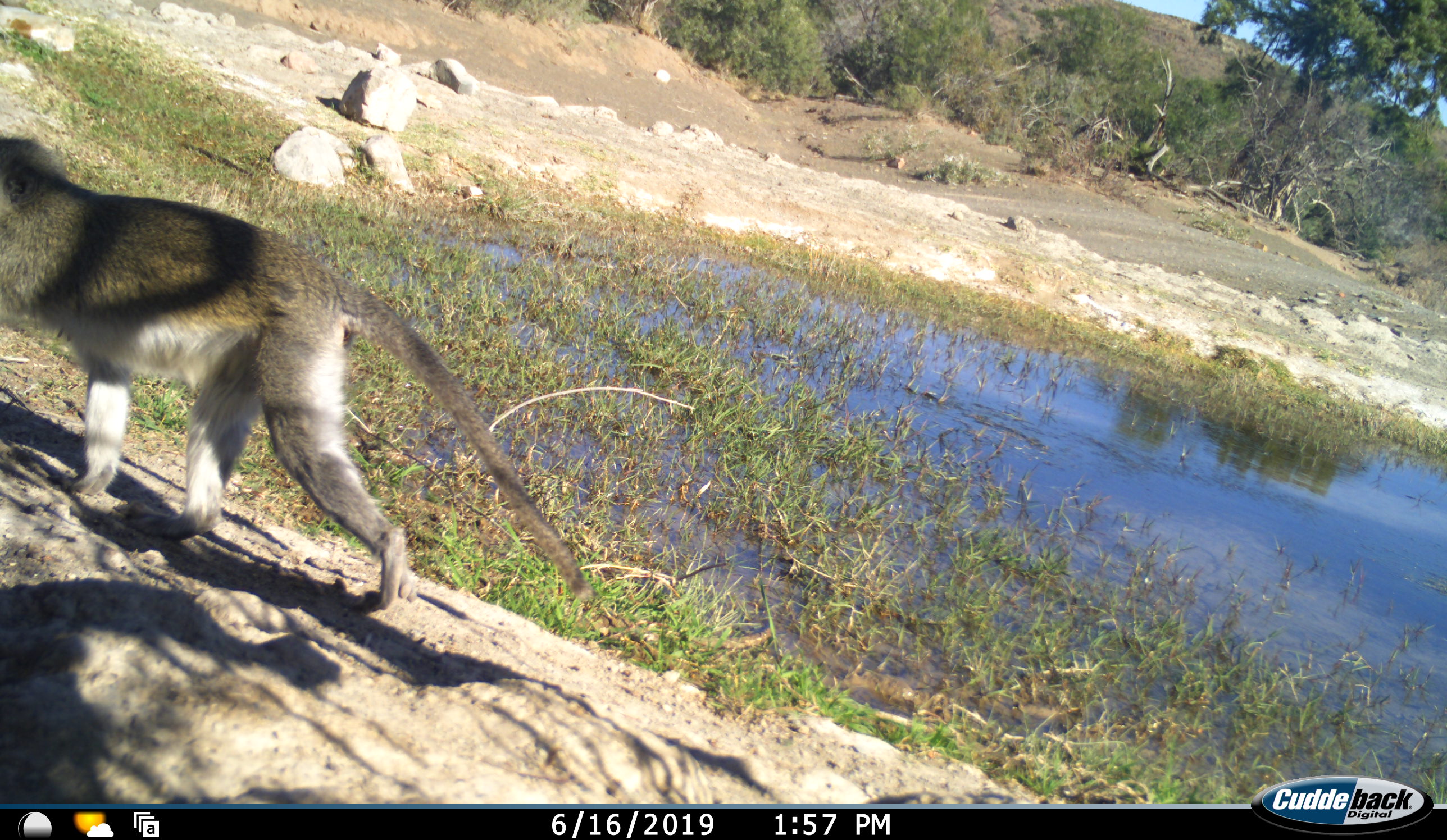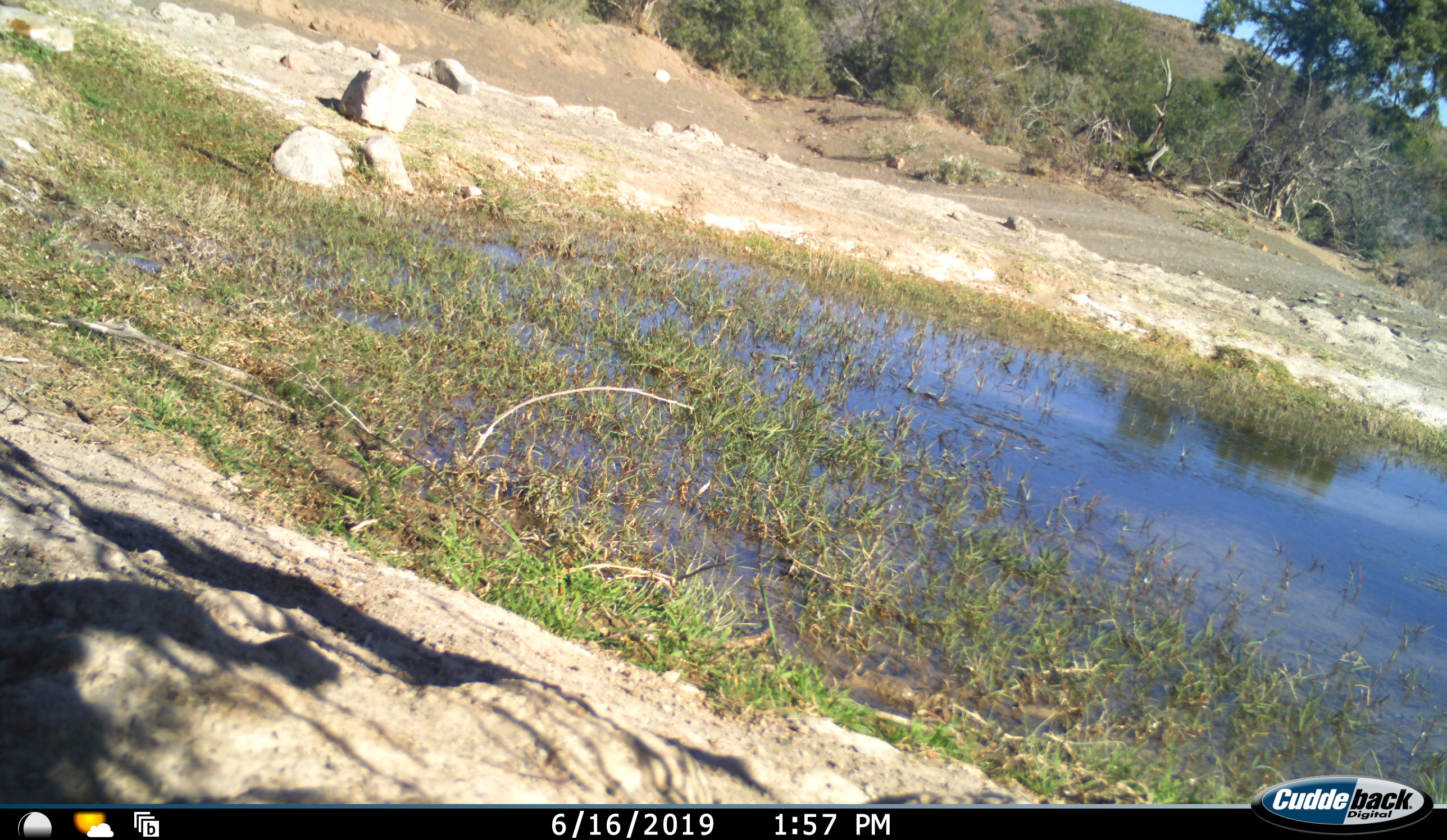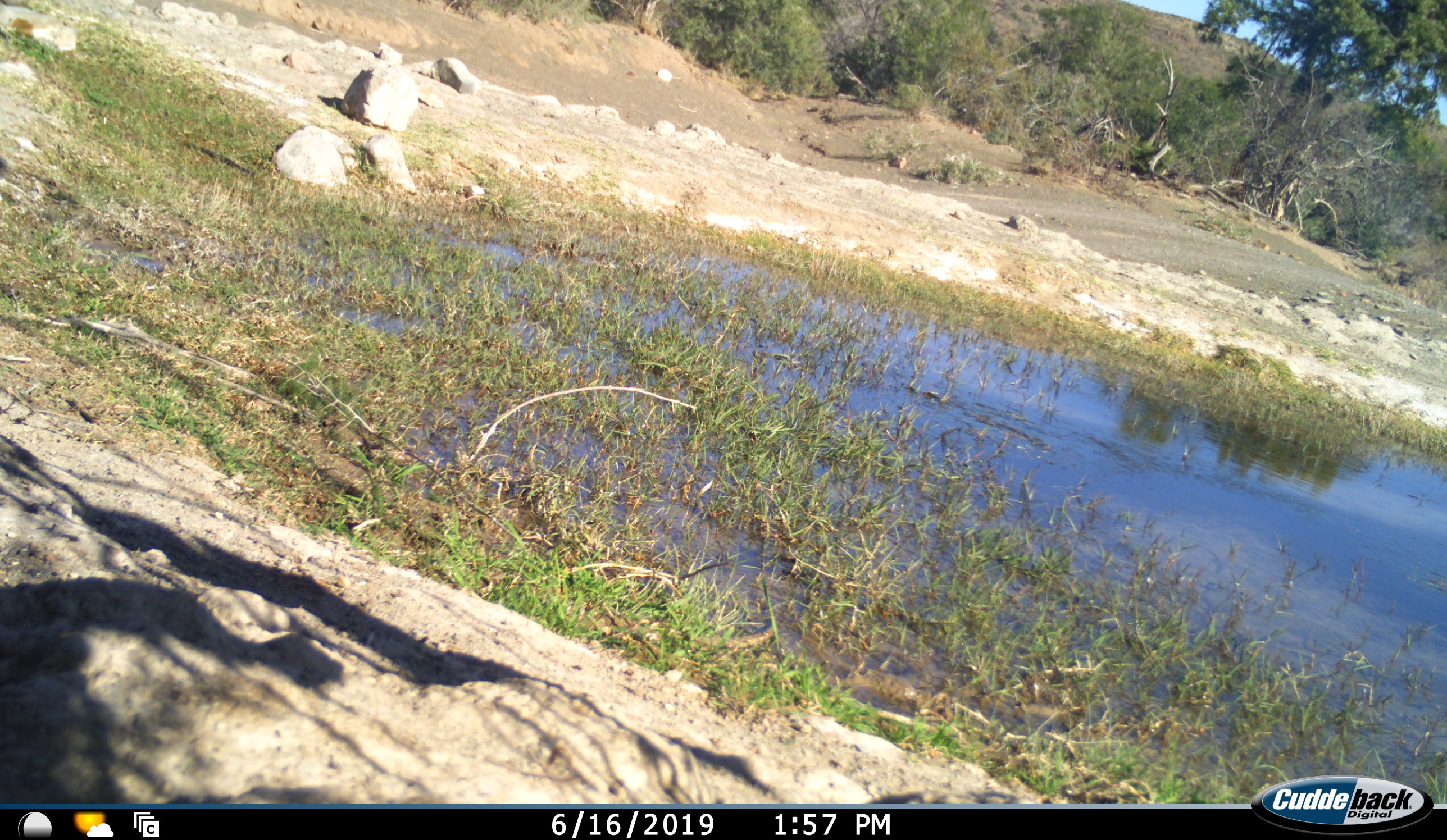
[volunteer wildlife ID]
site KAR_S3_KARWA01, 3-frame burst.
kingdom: Animalia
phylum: Chordata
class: Mammalia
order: Primates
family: Cercopithecidae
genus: Chlorocebus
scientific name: Chlorocebus pygerythrus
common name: vervet monkey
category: monkeyvervet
Monkeyvervet (vervet monkey) (Chlorocebus pygerythrus), count 1. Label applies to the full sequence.